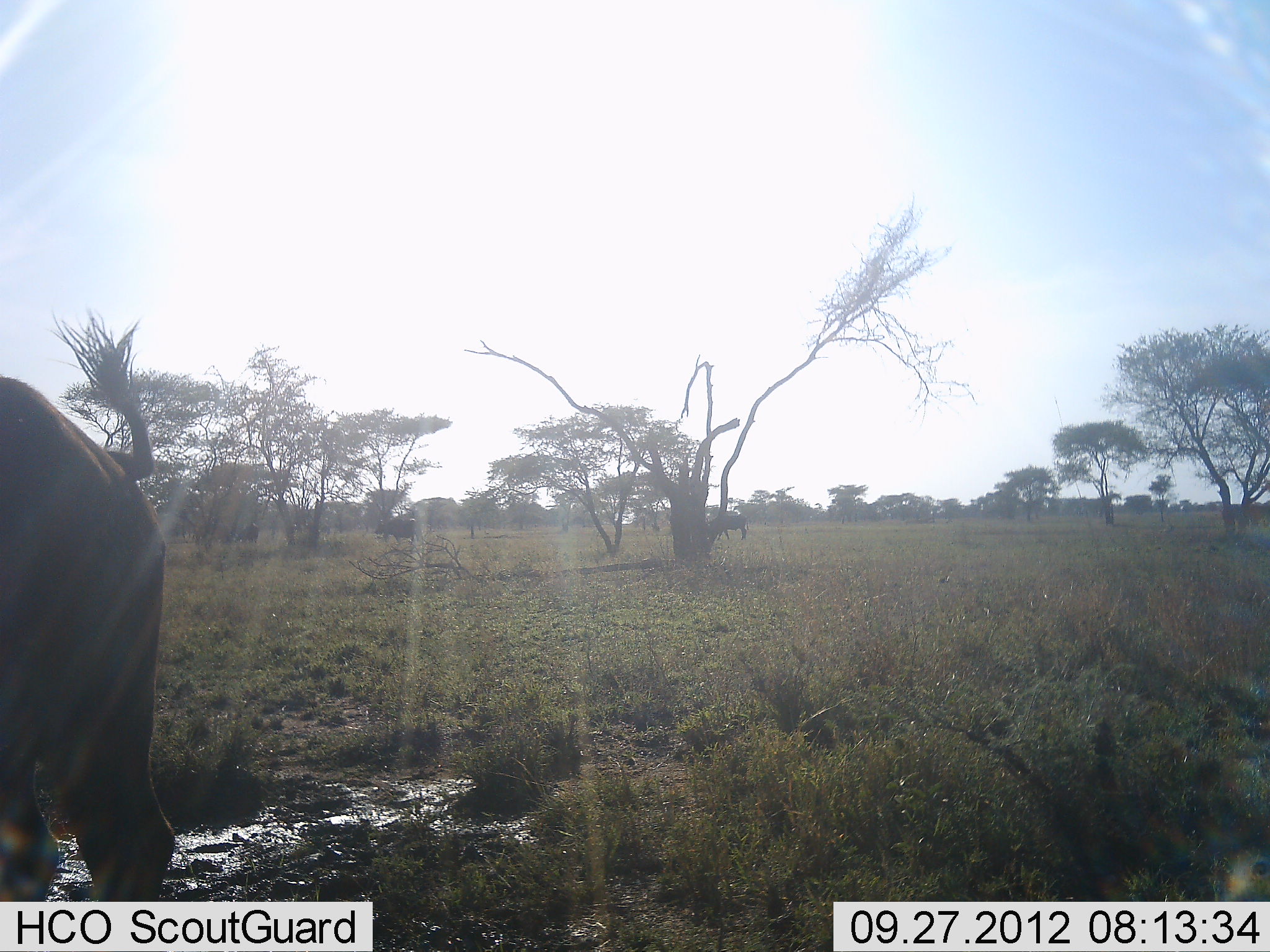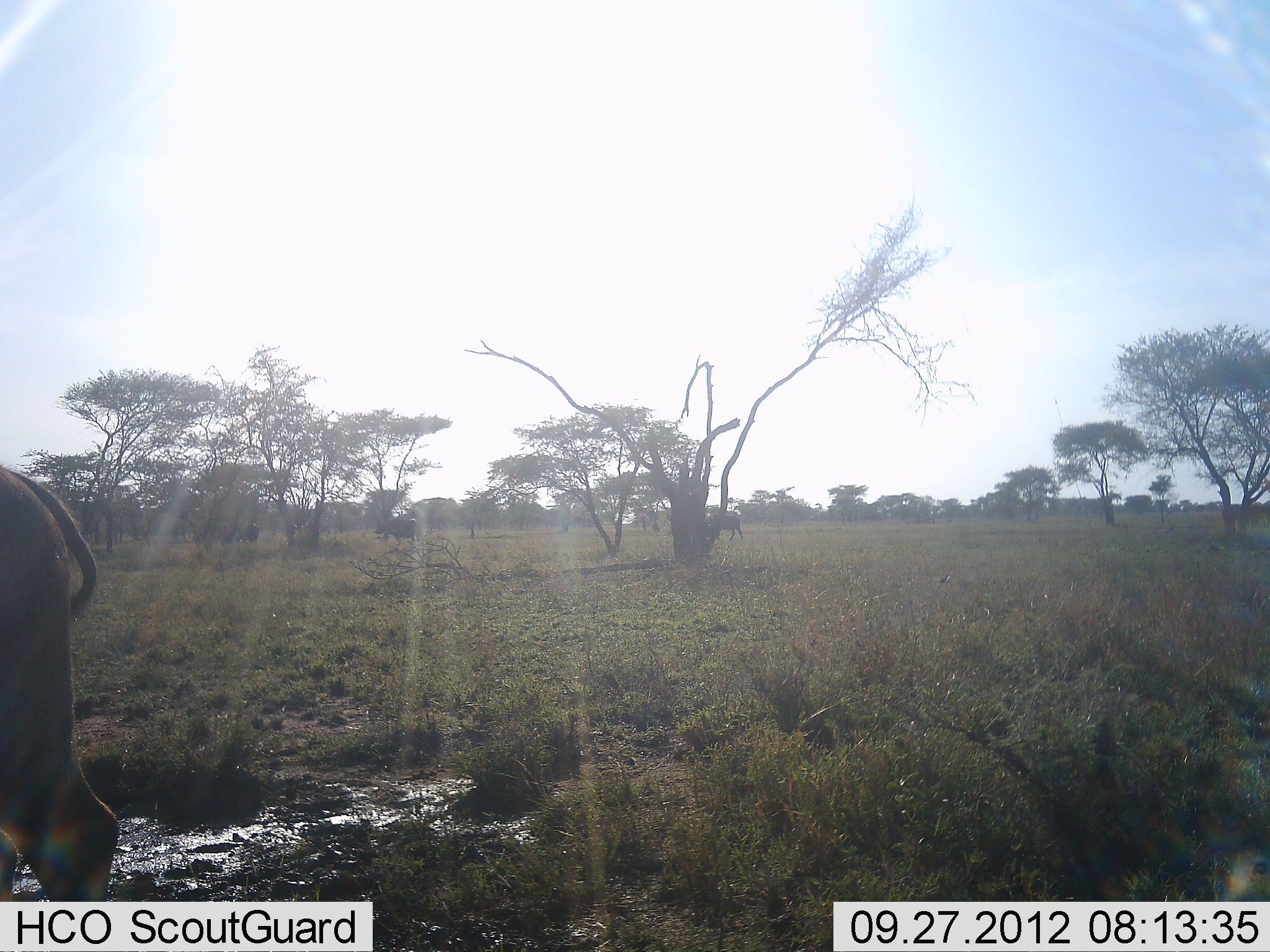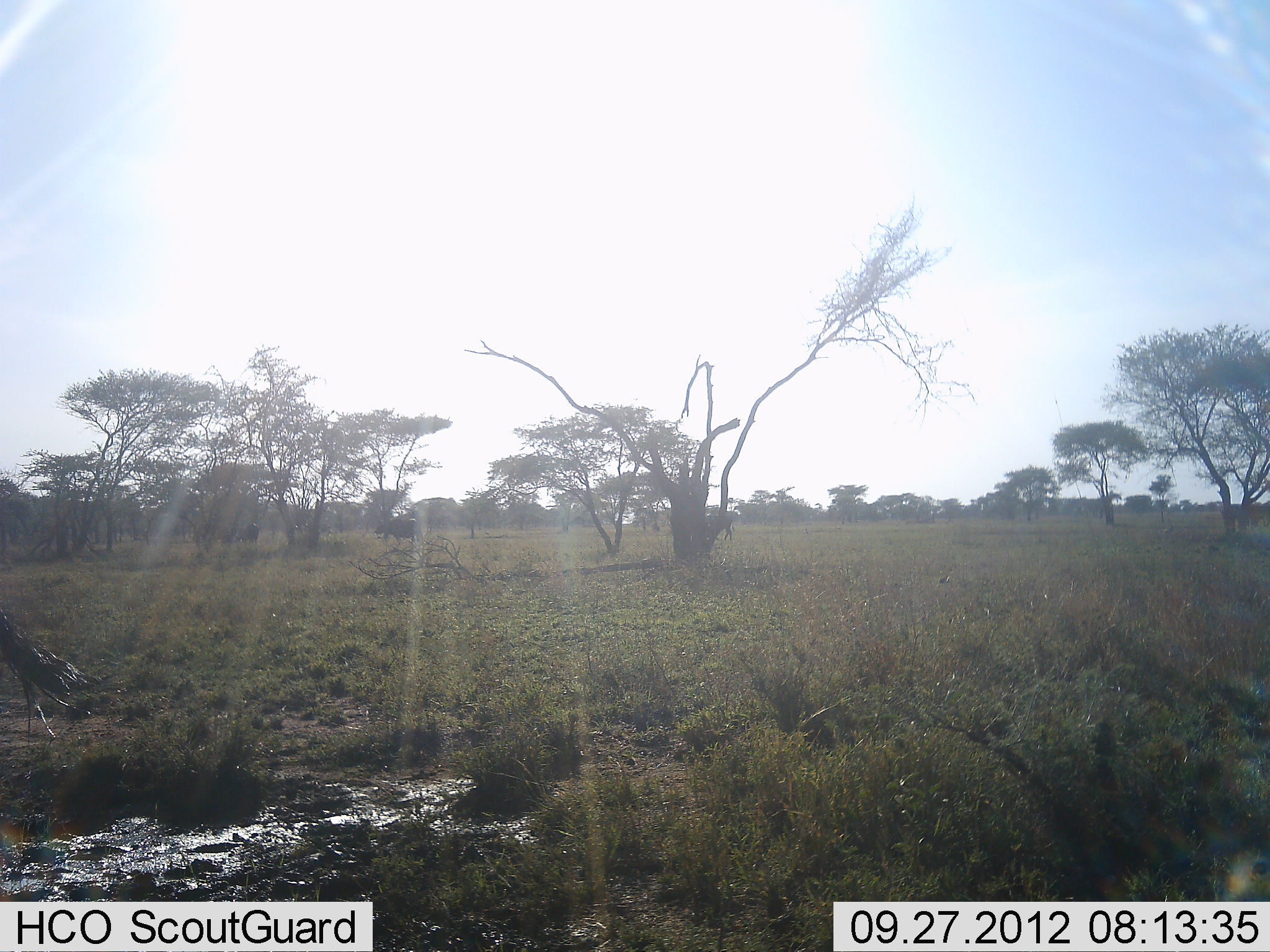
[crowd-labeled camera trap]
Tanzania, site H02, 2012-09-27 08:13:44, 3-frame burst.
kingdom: Animalia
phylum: Chordata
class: Mammalia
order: Artiodactyla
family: Bovidae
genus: Syncerus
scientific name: Syncerus caffer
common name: cape buffalo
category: buffalo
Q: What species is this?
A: Buffalo (cape buffalo) (Syncerus caffer).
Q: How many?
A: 2.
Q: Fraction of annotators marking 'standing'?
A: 14%.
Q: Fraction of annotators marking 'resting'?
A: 0%.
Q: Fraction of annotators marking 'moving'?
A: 86%.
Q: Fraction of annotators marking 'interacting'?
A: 0%.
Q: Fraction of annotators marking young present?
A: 0%.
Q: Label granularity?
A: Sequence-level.